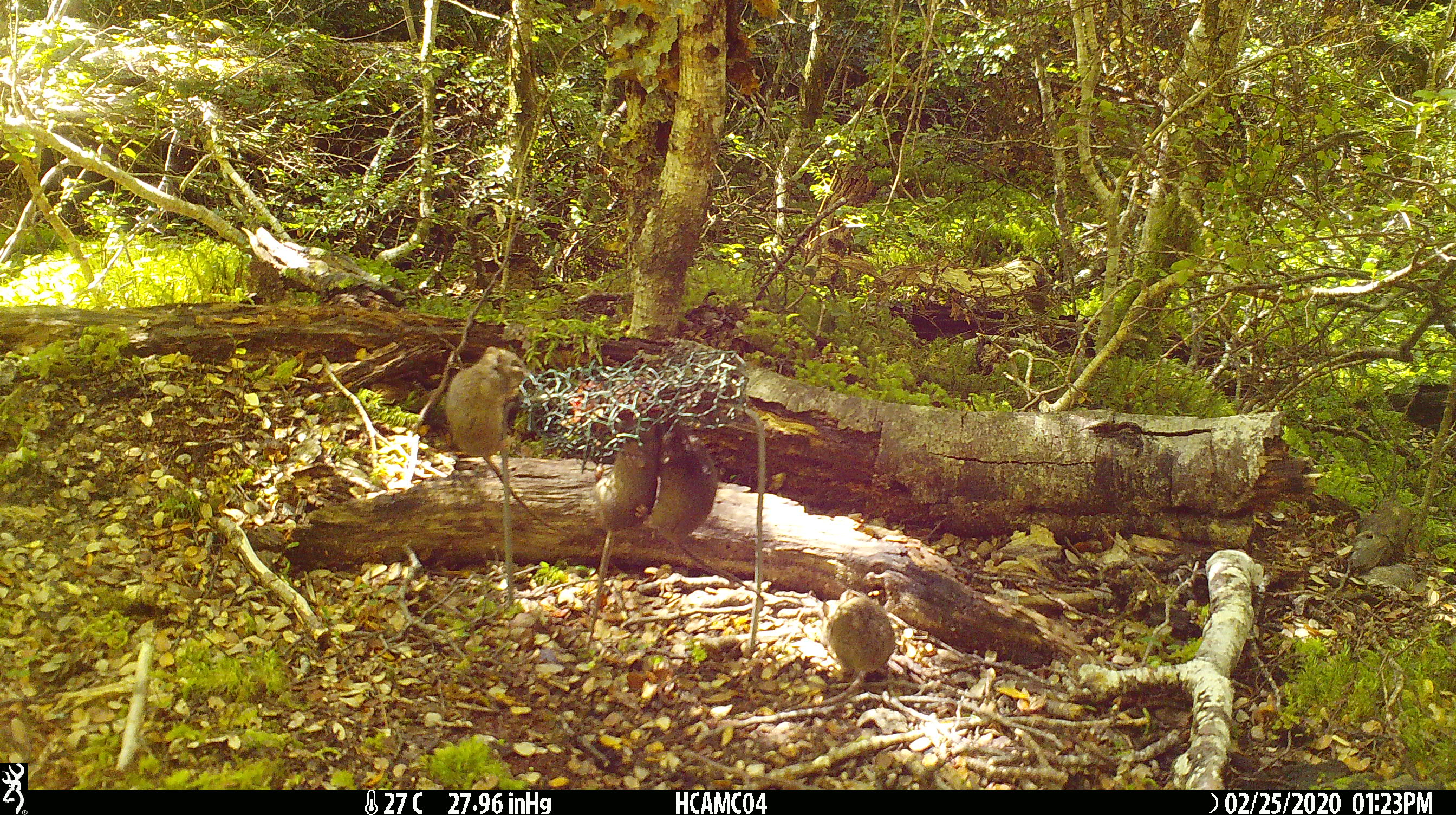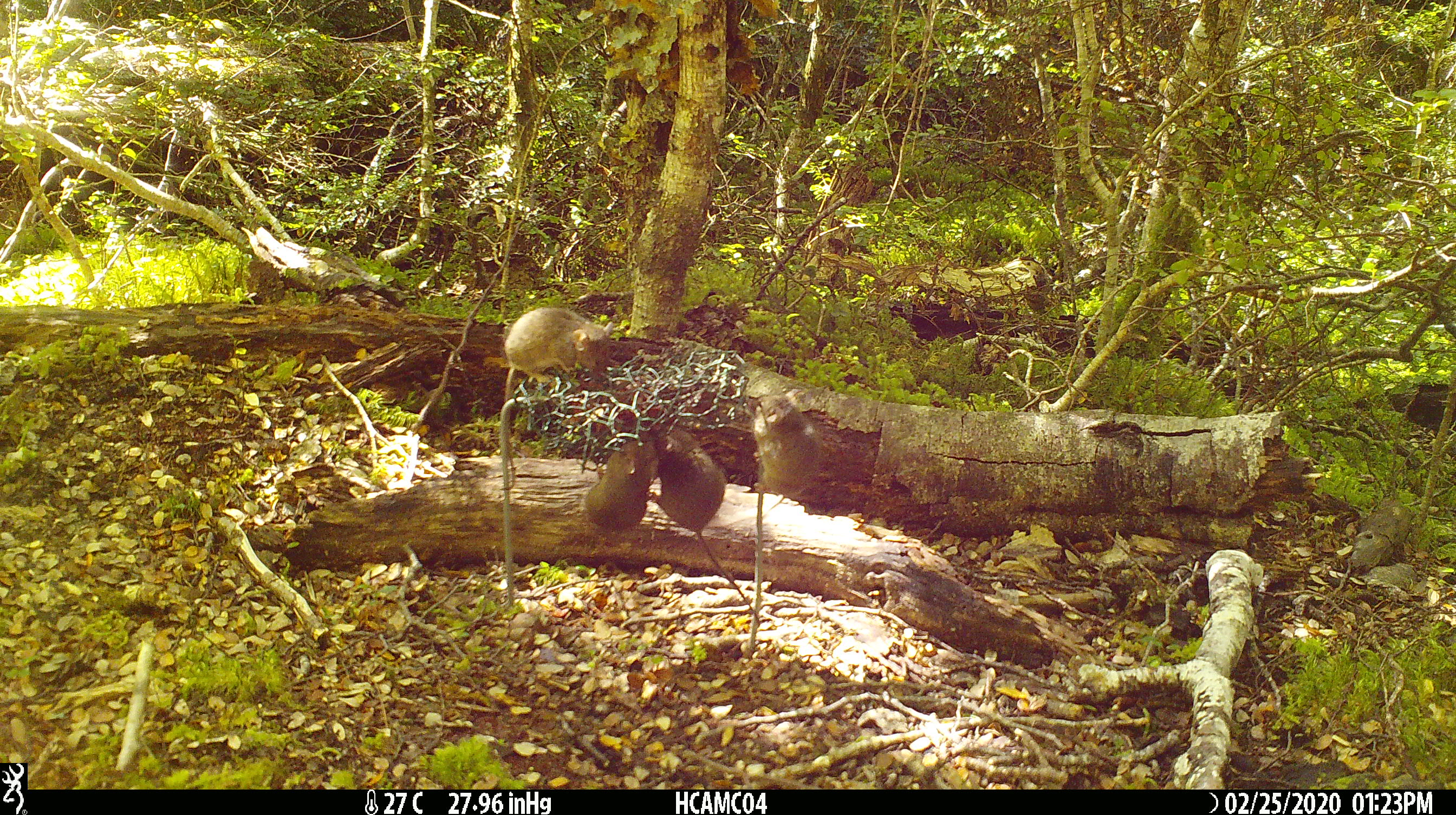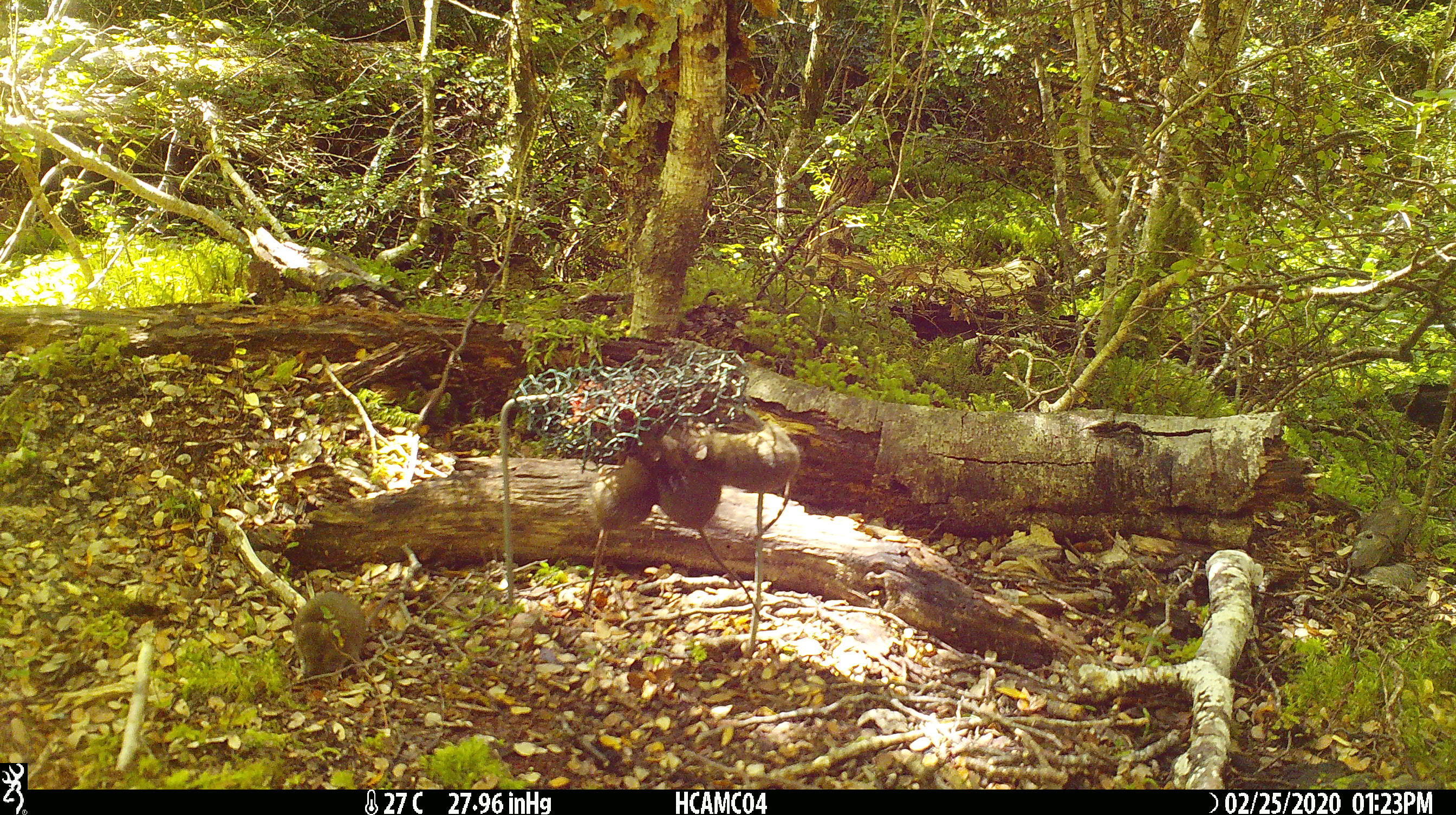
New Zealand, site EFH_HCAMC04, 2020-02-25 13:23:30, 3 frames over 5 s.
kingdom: Animalia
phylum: Chordata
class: Mammalia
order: Rodentia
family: Muridae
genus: Mus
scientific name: Mus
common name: mouse